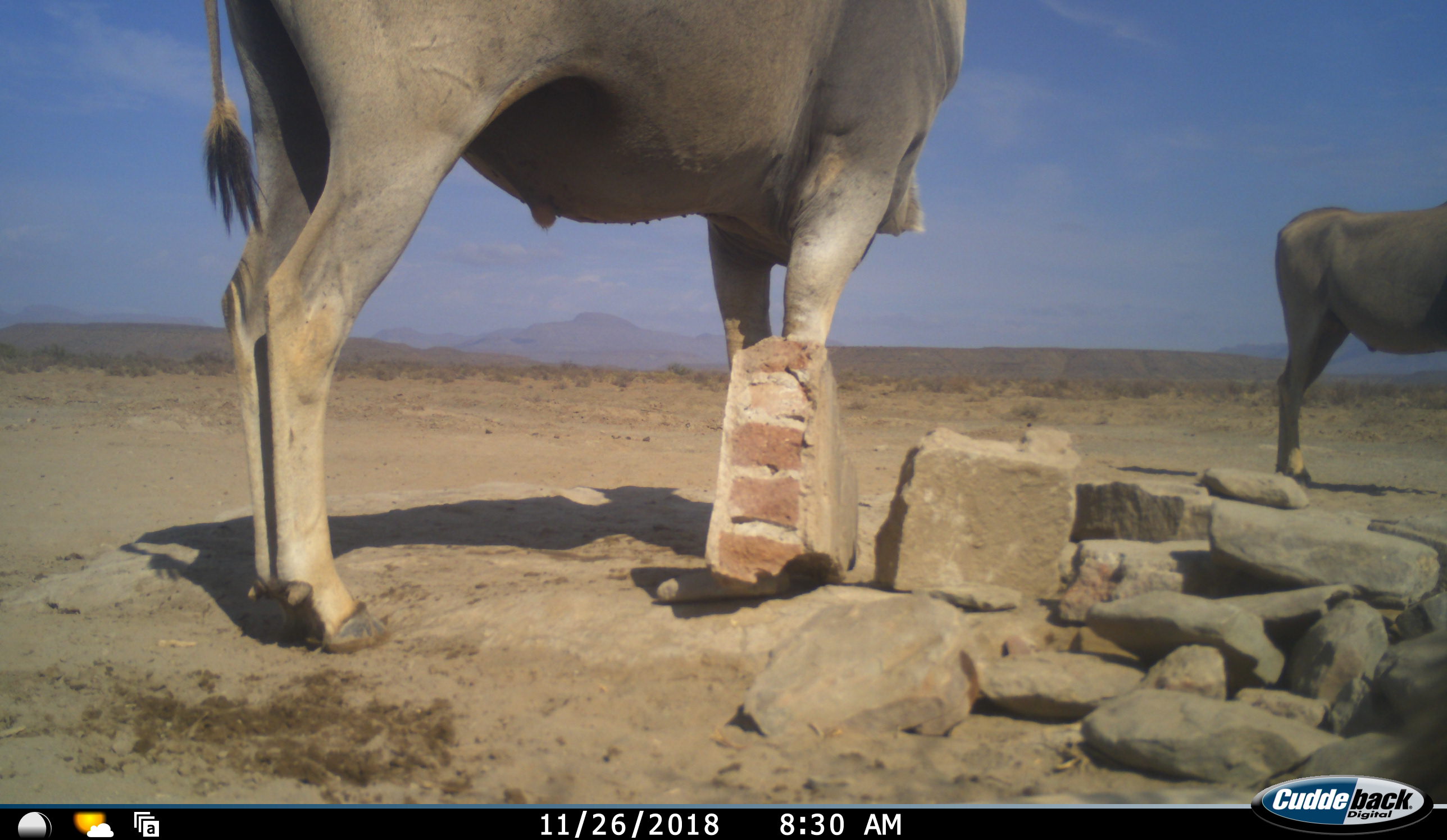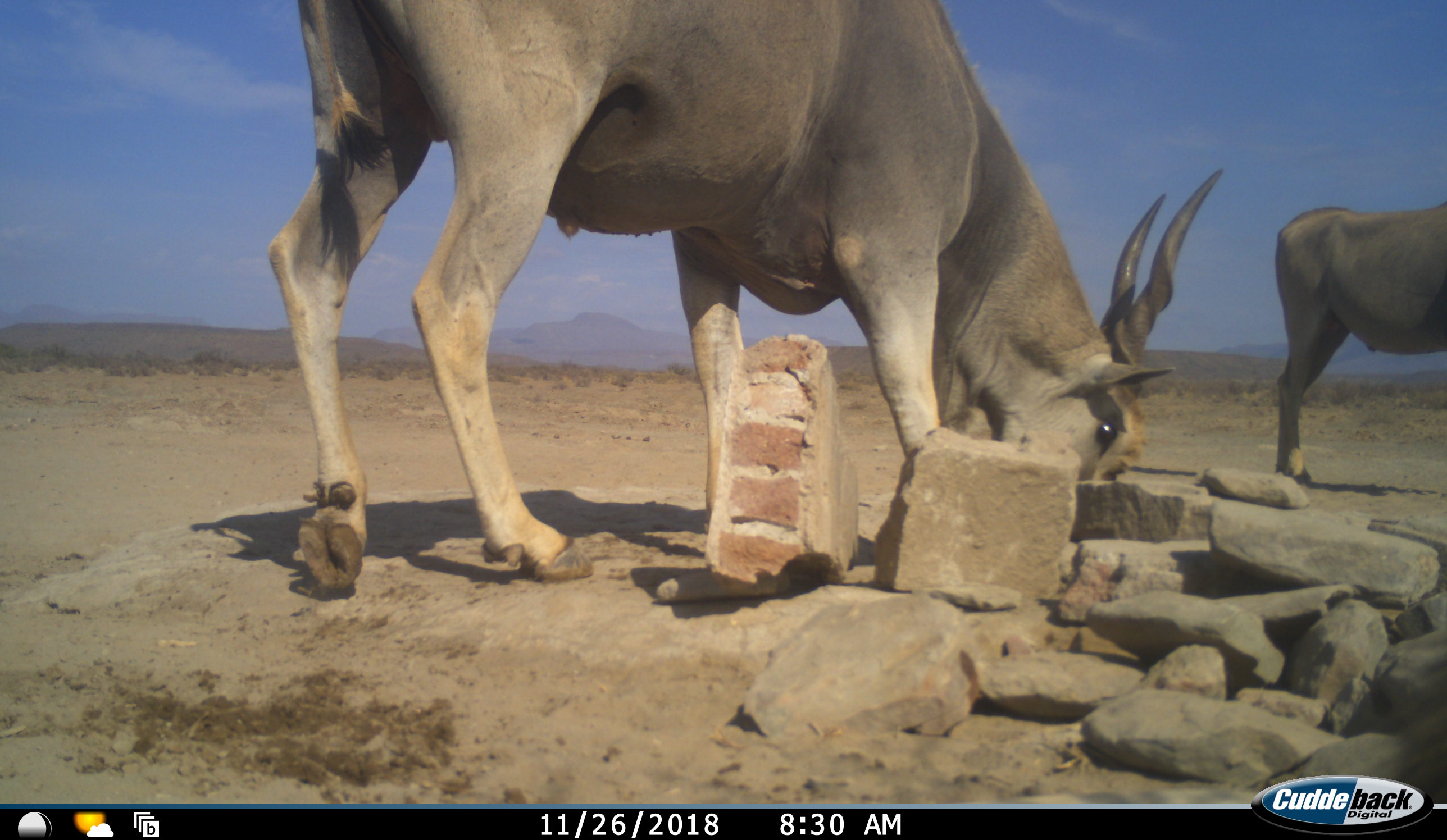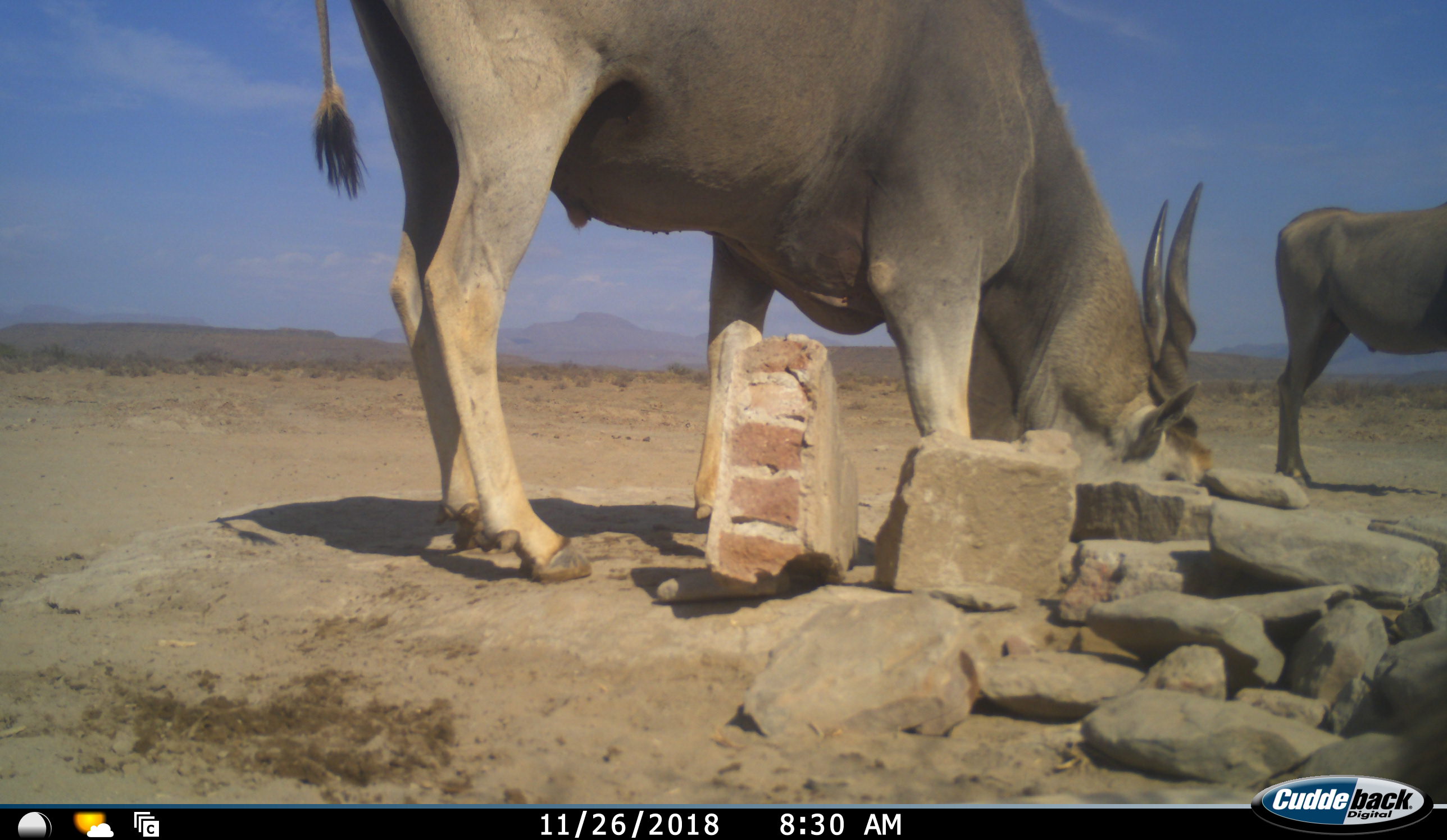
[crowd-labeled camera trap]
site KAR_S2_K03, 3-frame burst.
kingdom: Animalia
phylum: Chordata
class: Mammalia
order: Artiodactyla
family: Bovidae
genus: Tragelaphus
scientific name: Tragelaphus oryx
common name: eland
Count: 2.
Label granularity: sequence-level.